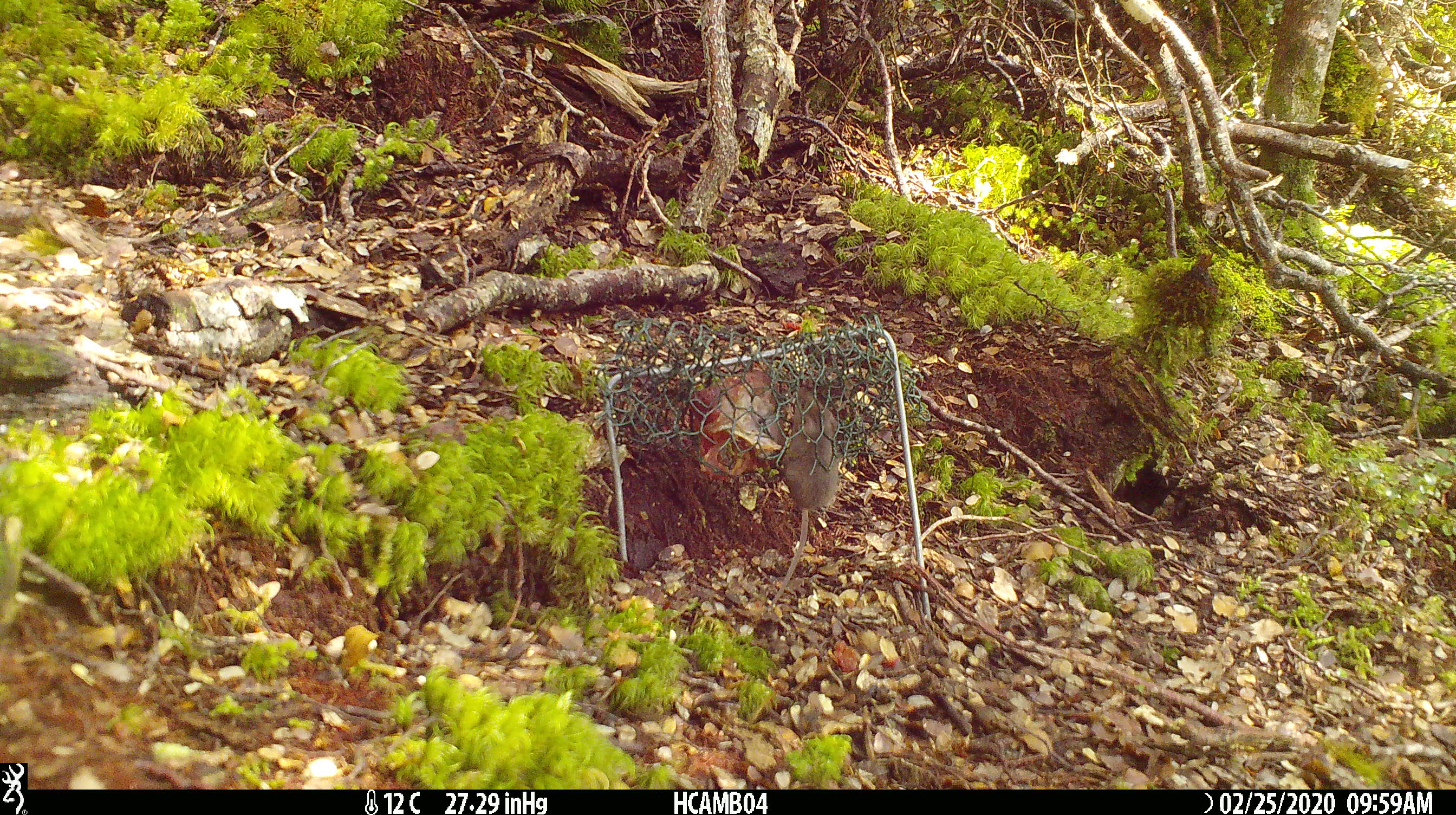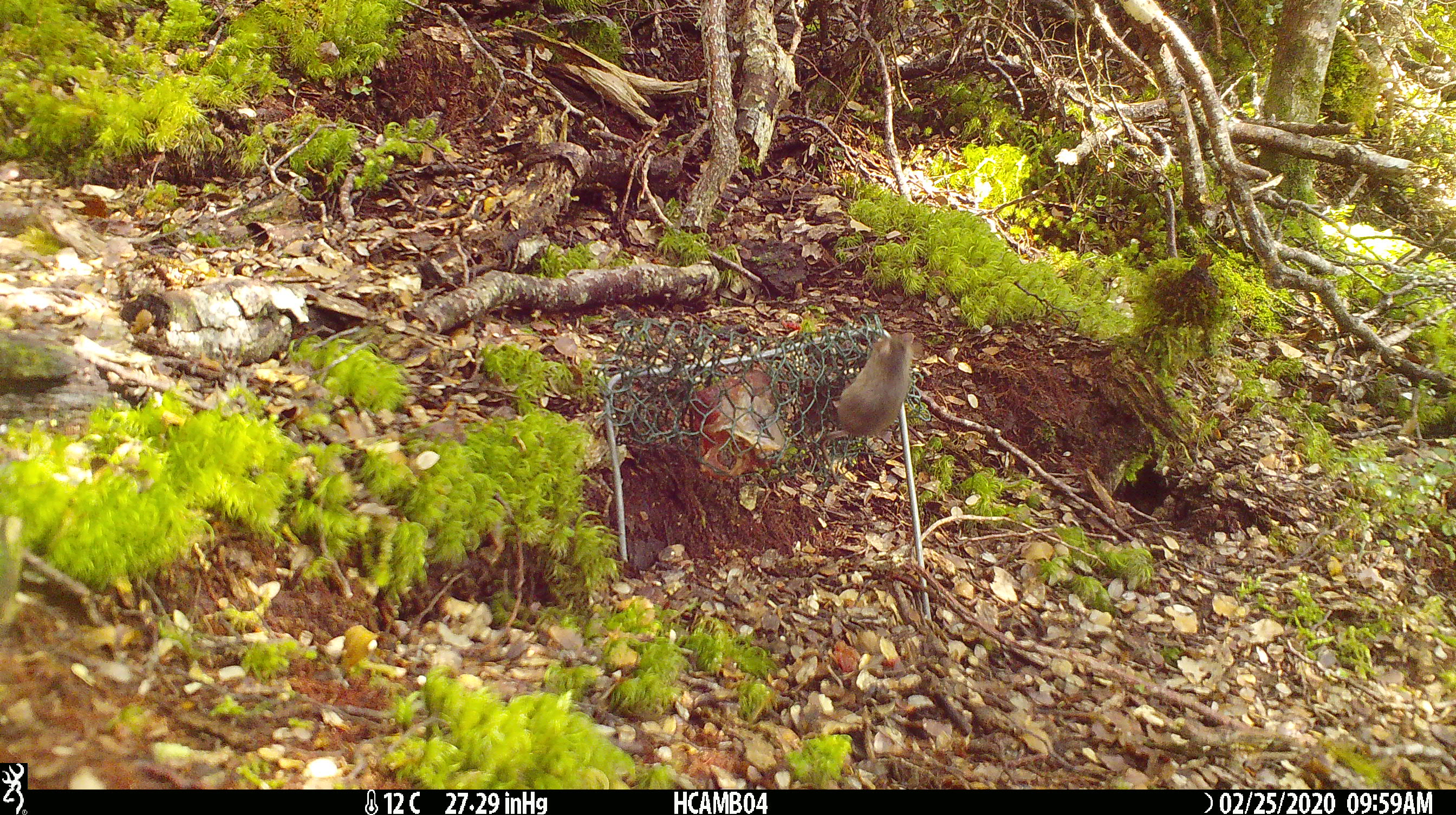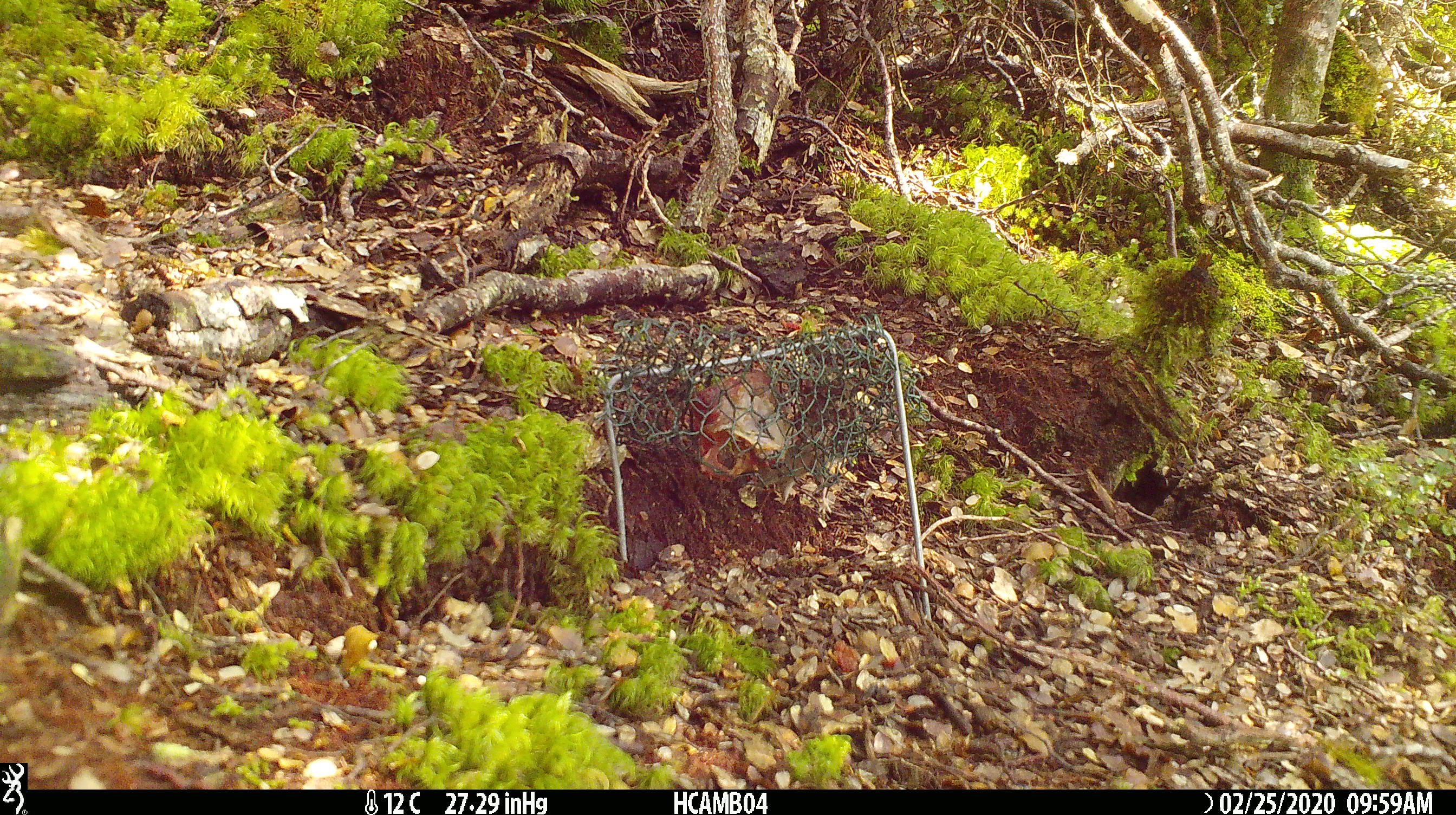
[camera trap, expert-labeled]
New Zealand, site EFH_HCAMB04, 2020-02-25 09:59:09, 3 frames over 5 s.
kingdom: Animalia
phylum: Chordata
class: Mammalia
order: Rodentia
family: Muridae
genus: Mus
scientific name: Mus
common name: mouse